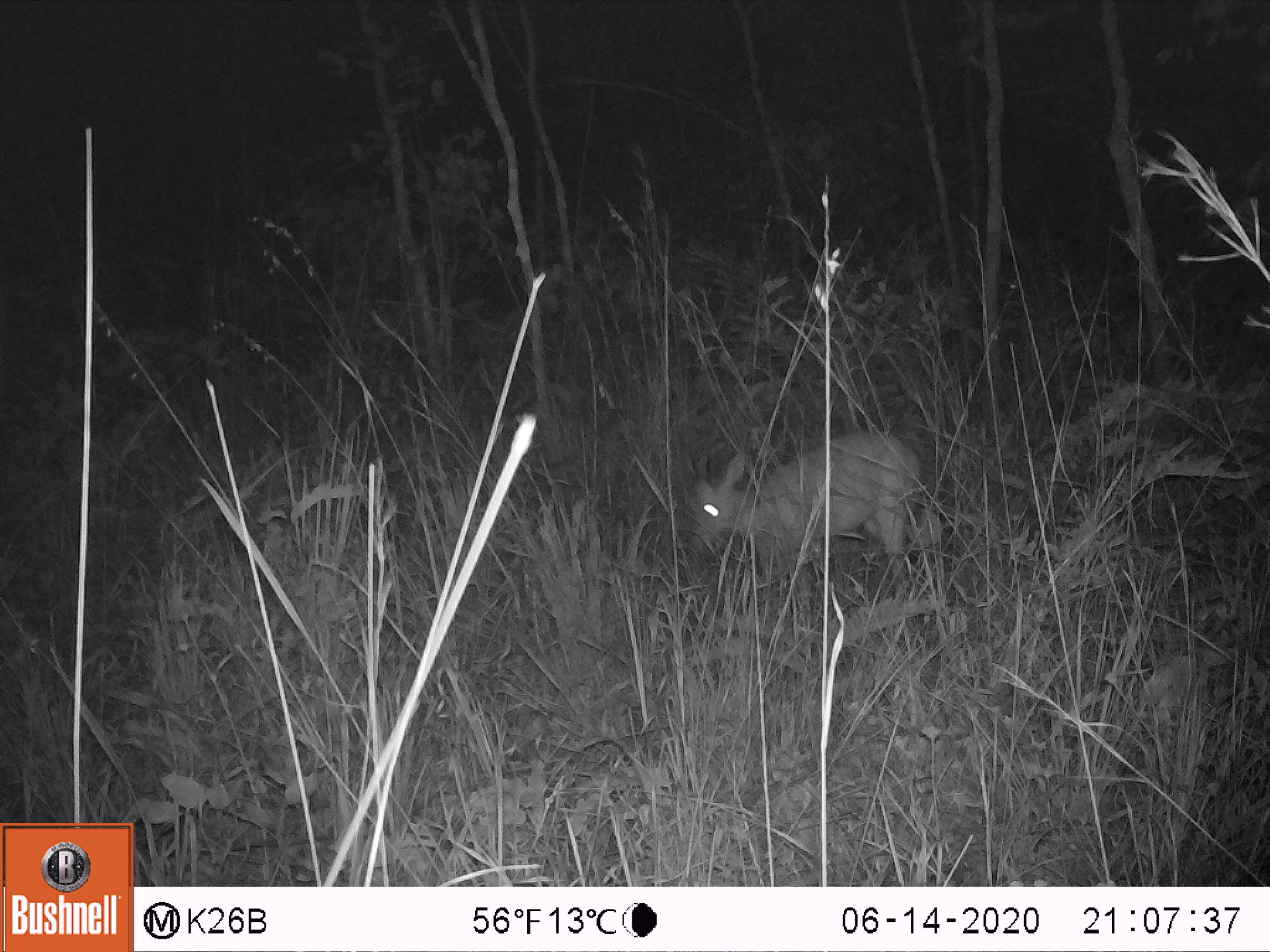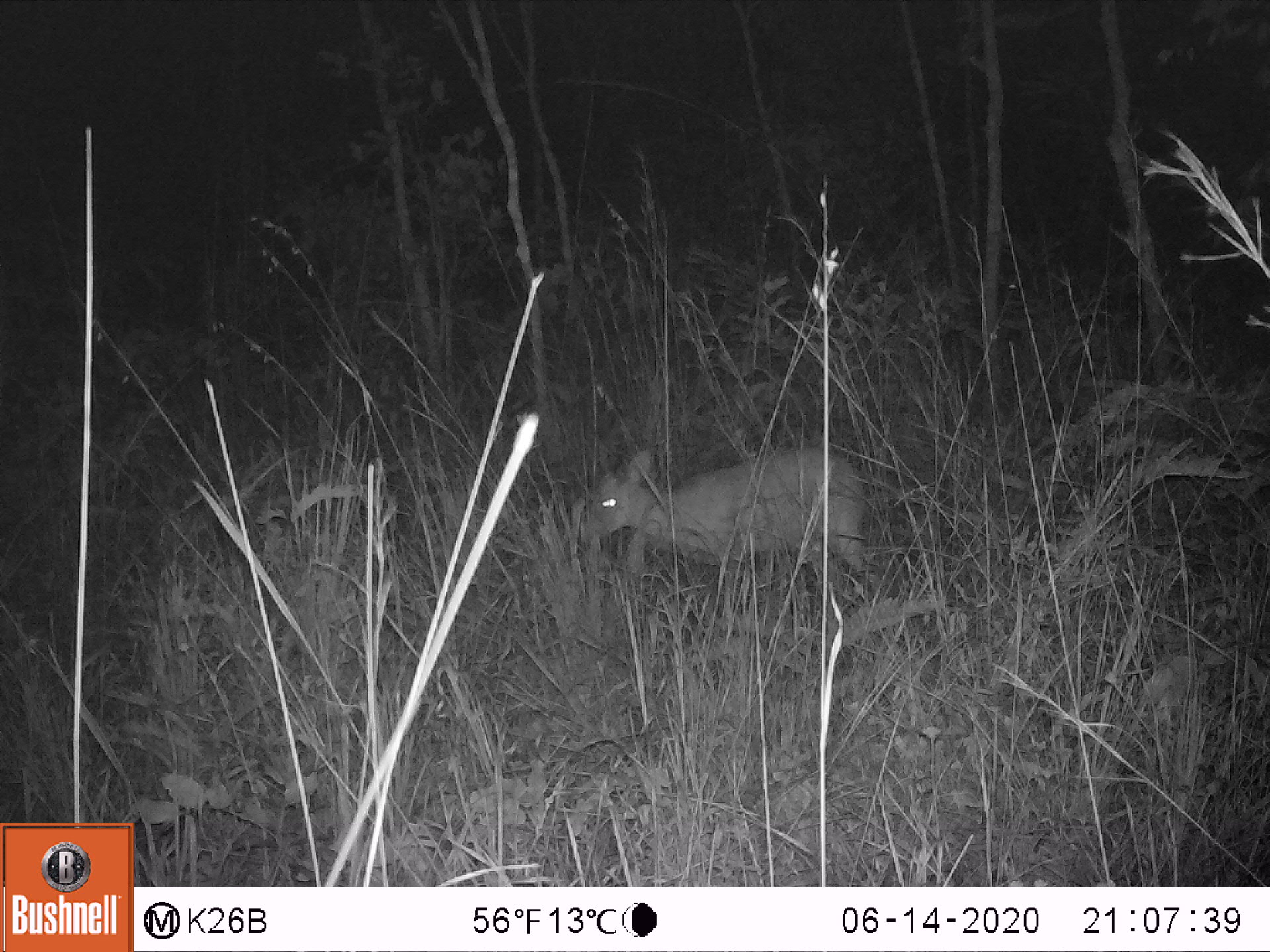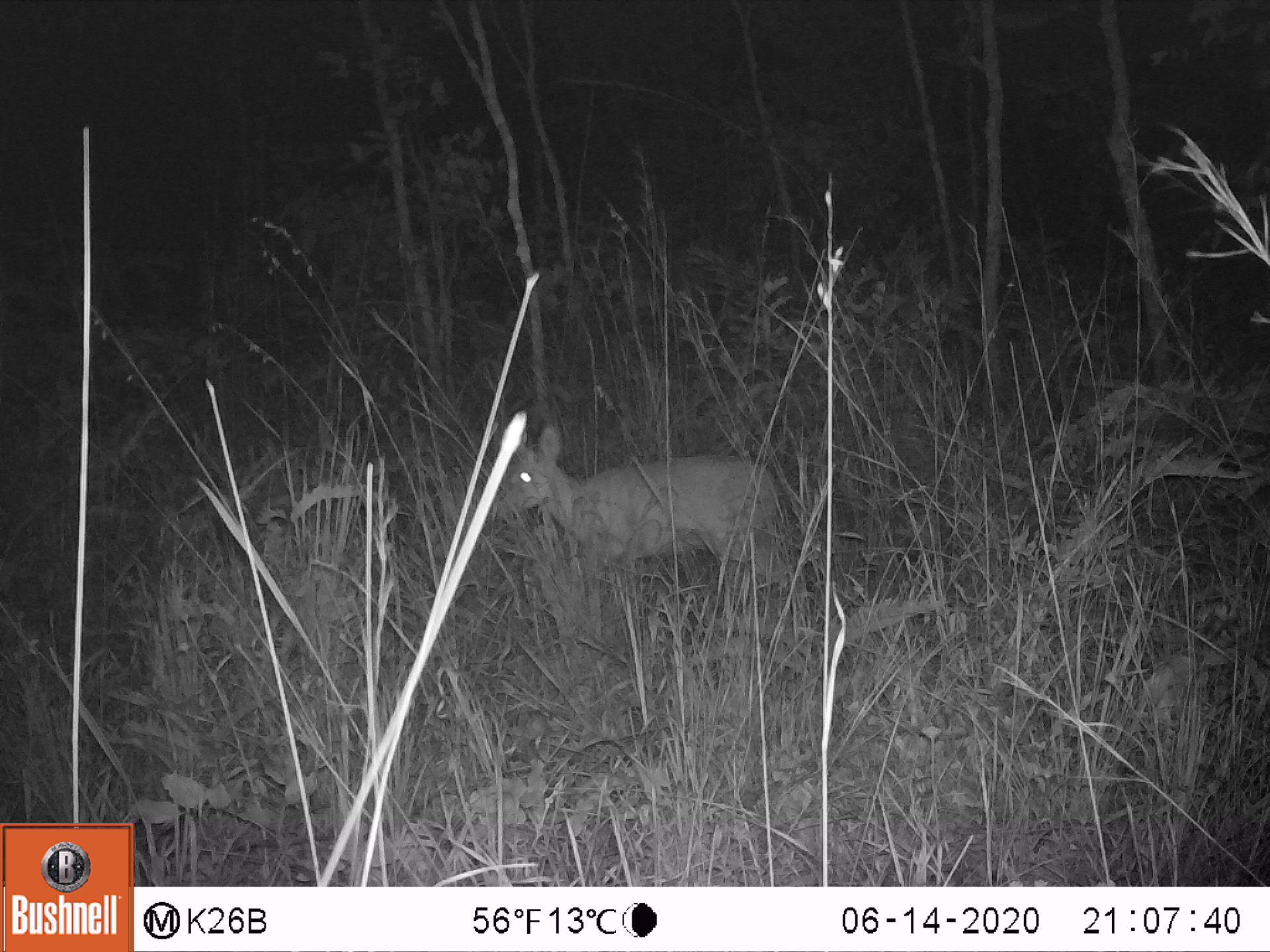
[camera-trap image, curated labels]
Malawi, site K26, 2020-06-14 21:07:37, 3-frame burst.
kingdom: Animalia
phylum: Chordata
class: Mammalia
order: Artiodactyla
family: Bovidae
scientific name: Antilopinae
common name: small antelope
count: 1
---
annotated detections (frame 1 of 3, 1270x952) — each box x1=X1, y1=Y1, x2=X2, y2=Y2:
small antelope: x1=691, y1=427, x2=929, y2=599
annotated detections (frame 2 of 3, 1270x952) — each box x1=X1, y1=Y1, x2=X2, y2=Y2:
small antelope: x1=588, y1=438, x2=870, y2=583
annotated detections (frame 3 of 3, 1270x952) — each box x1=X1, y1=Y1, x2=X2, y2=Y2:
small antelope: x1=492, y1=427, x2=782, y2=608